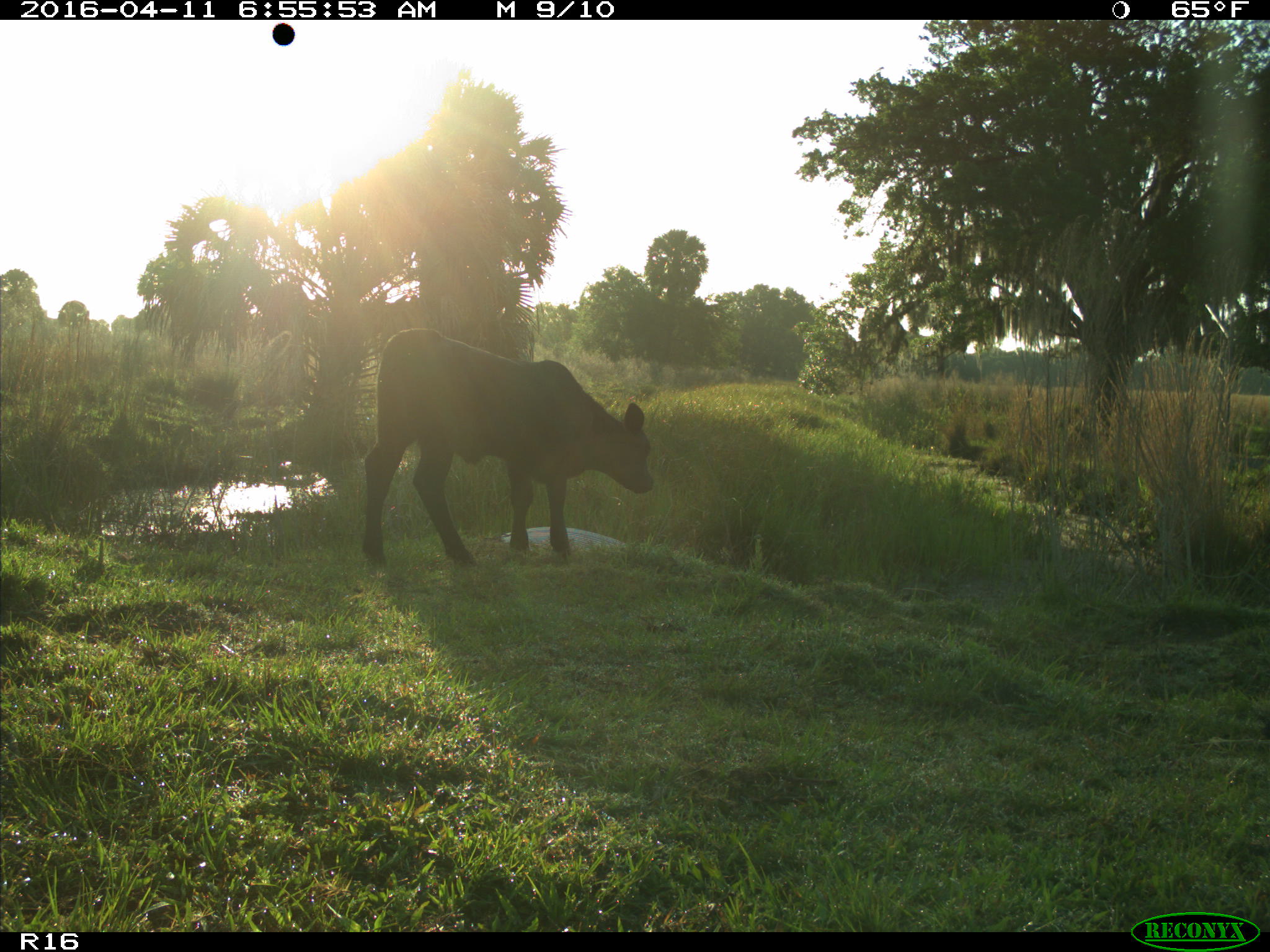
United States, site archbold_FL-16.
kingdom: Animalia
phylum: Chordata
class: Mammalia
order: Artiodactyla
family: Bovidae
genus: Bos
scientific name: Bos taurus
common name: domestic cow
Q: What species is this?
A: Bos taurus (domestic cow).